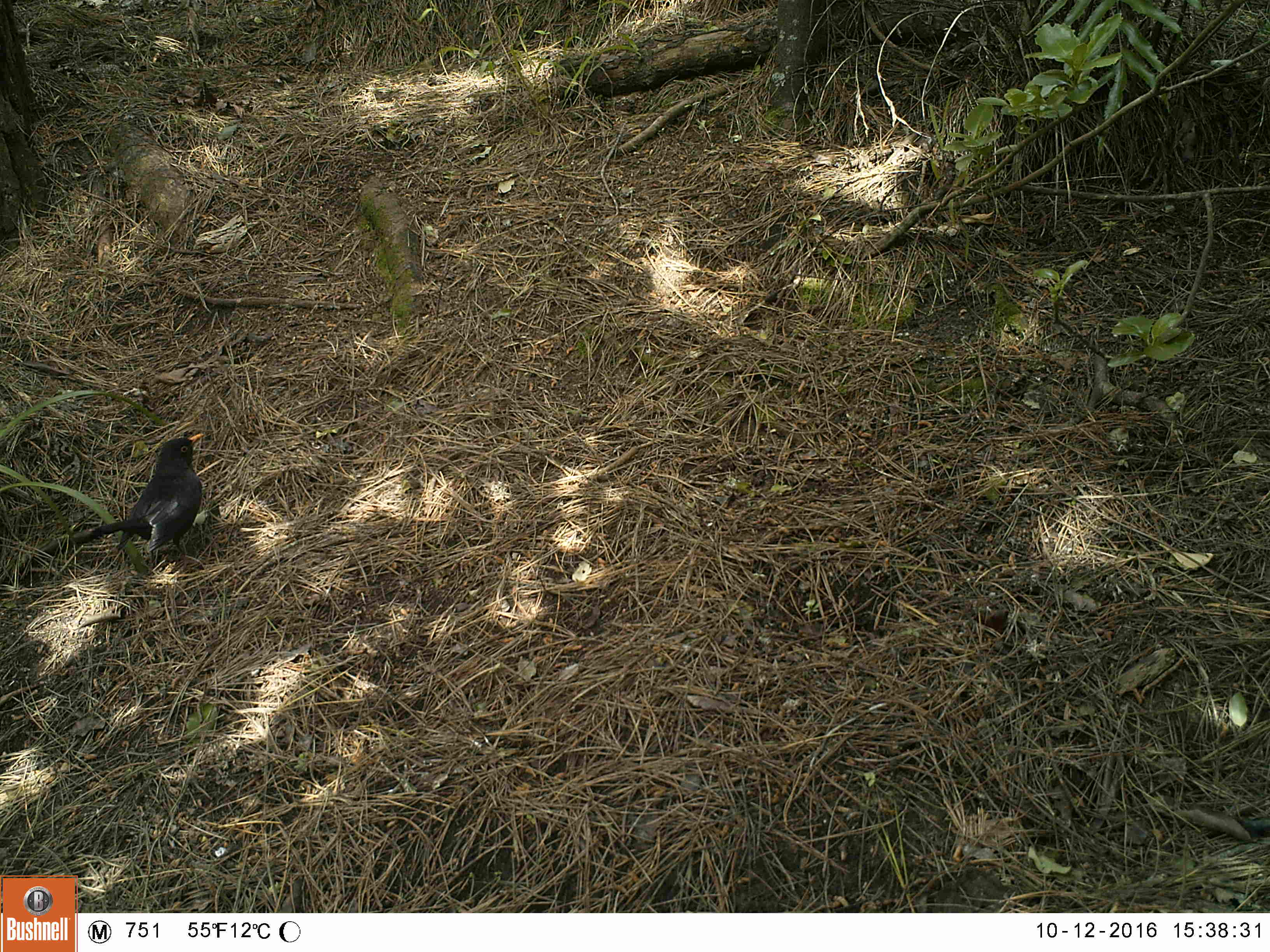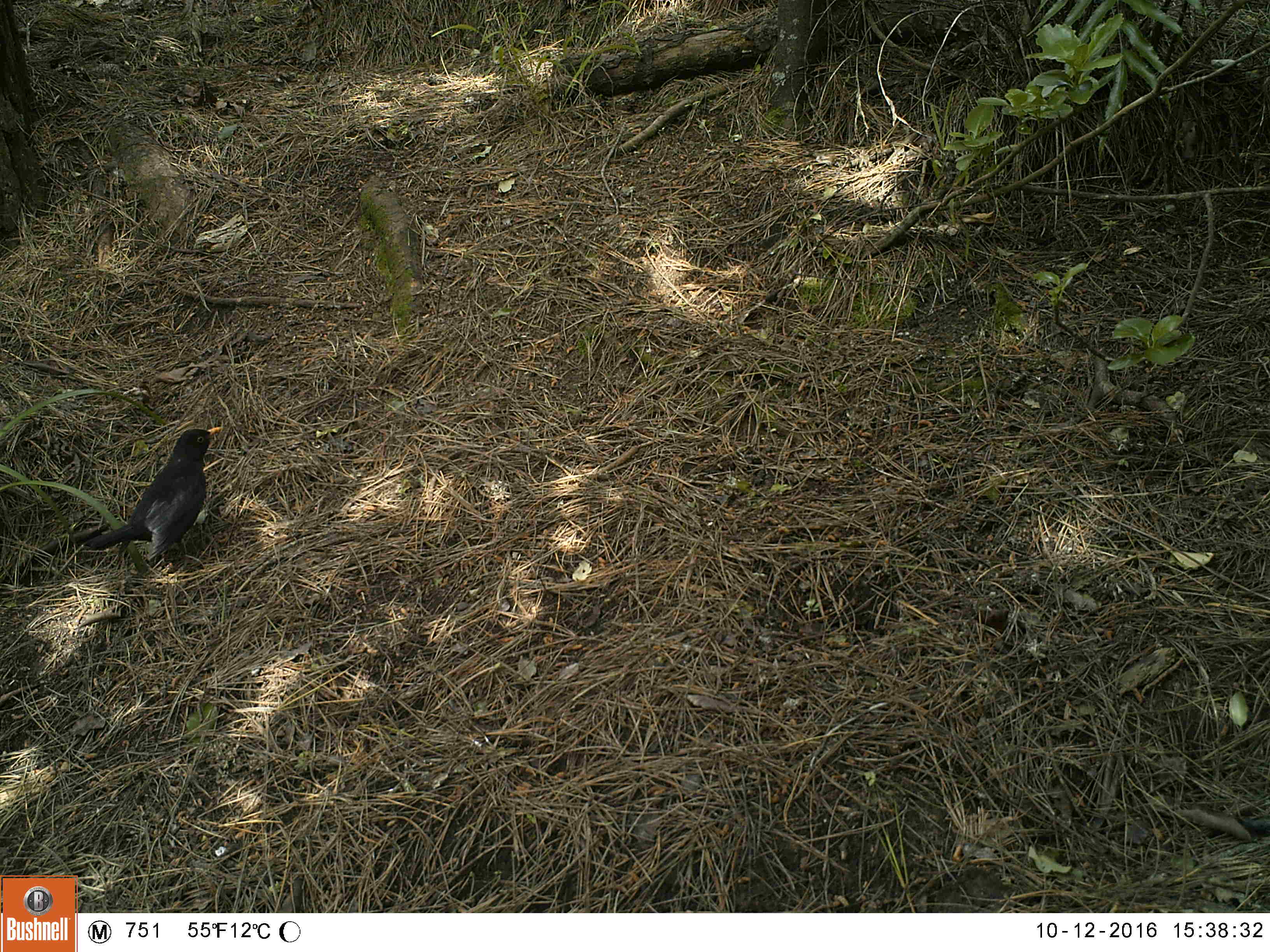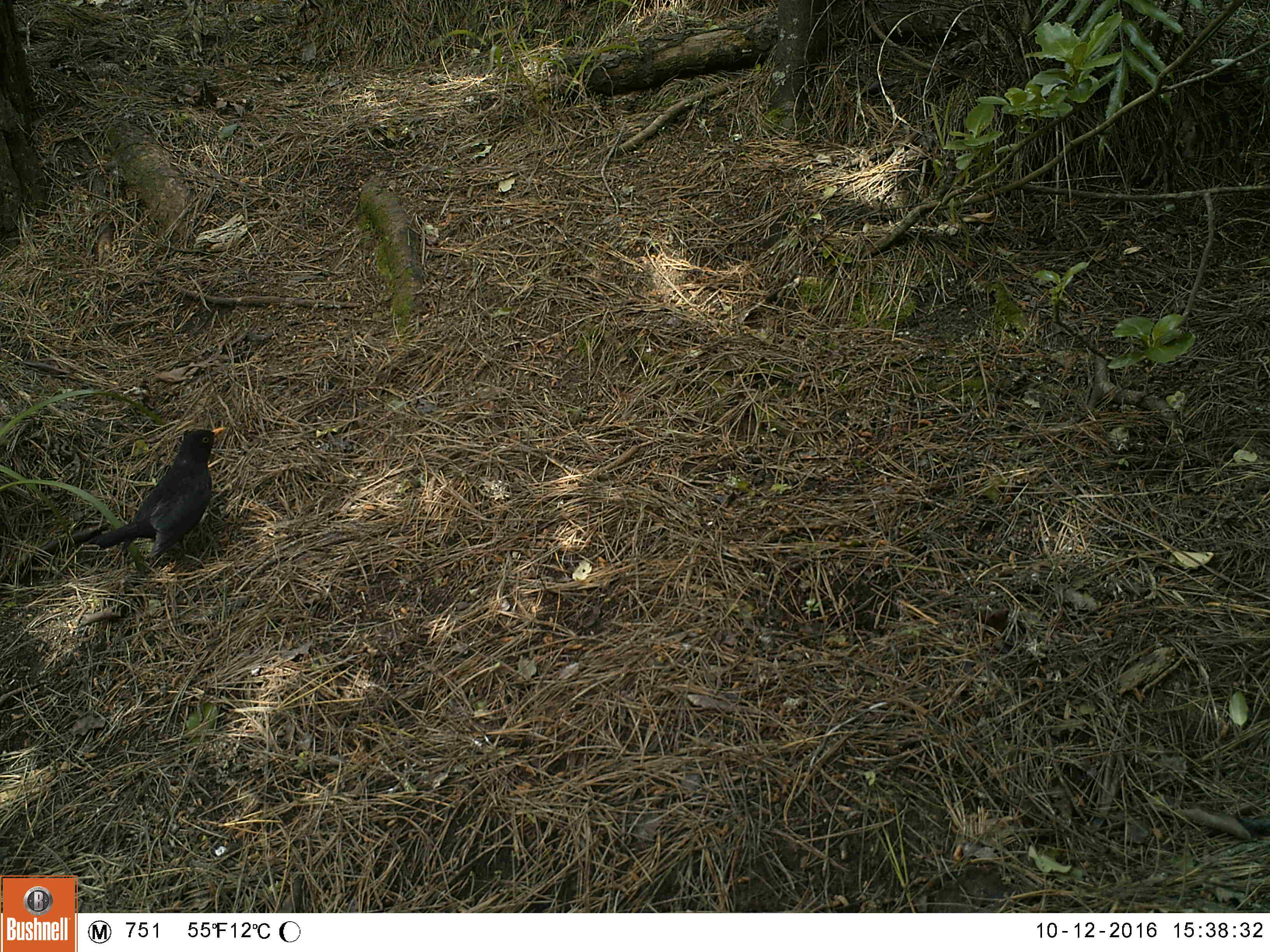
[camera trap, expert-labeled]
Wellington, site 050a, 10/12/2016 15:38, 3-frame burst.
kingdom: Animalia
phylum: Chordata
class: Aves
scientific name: Aves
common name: bird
Bird (Aves).